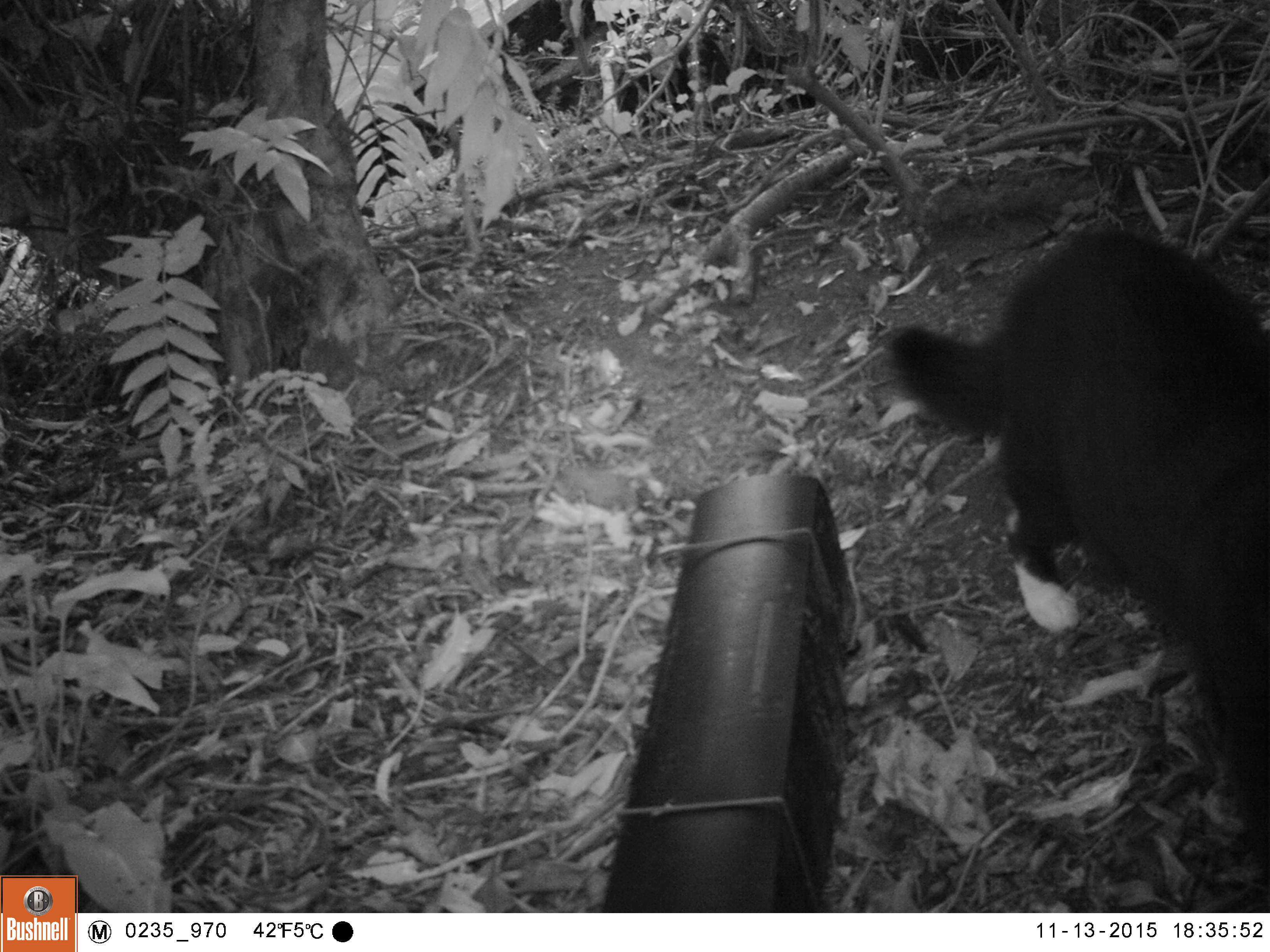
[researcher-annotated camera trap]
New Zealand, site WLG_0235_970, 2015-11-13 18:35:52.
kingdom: Animalia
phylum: Chordata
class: Mammalia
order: Carnivora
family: Felidae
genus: Felis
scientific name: Felis catus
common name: domestic cat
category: cat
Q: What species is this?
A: Cat (domestic cat) (Felis catus).